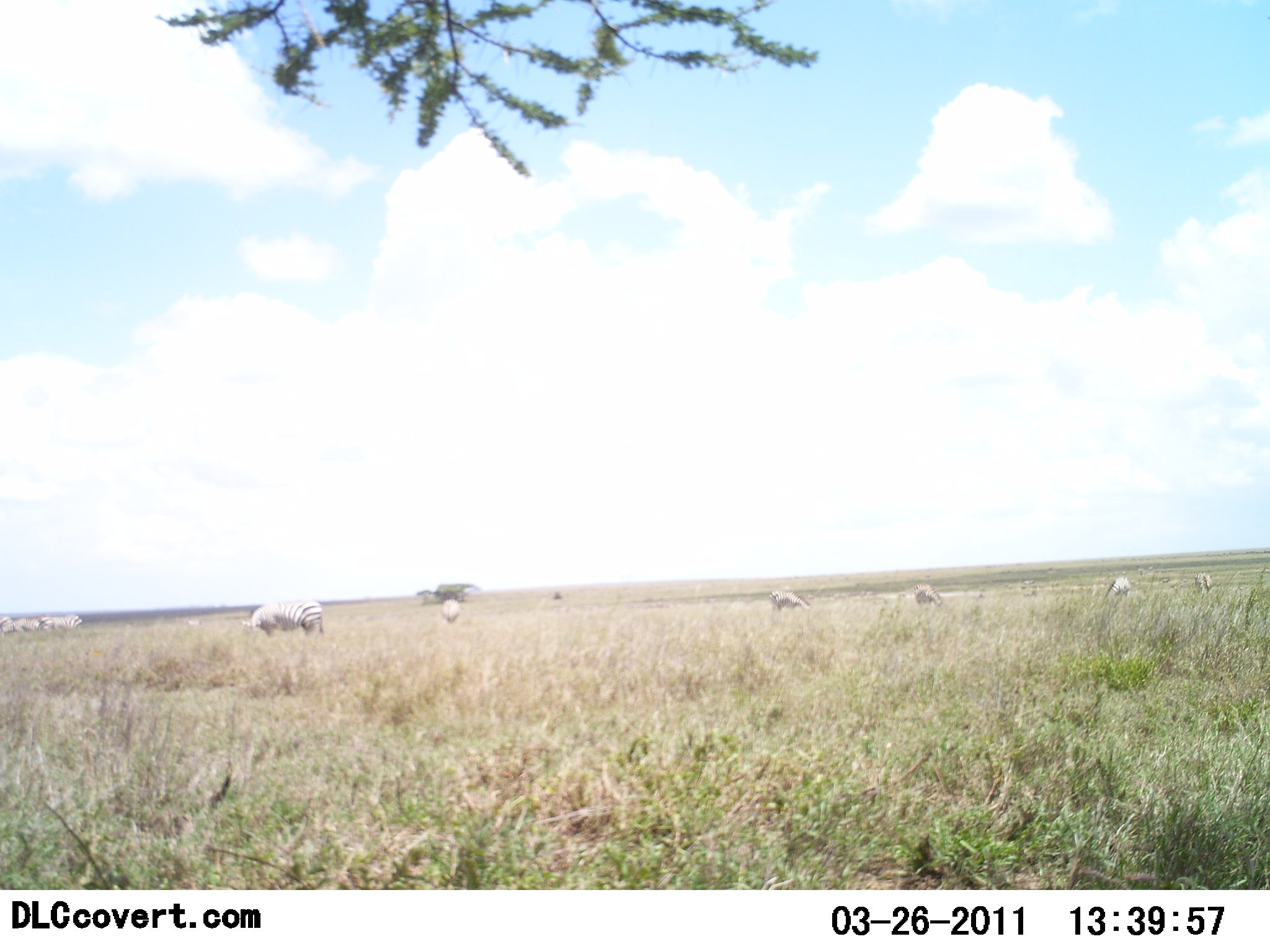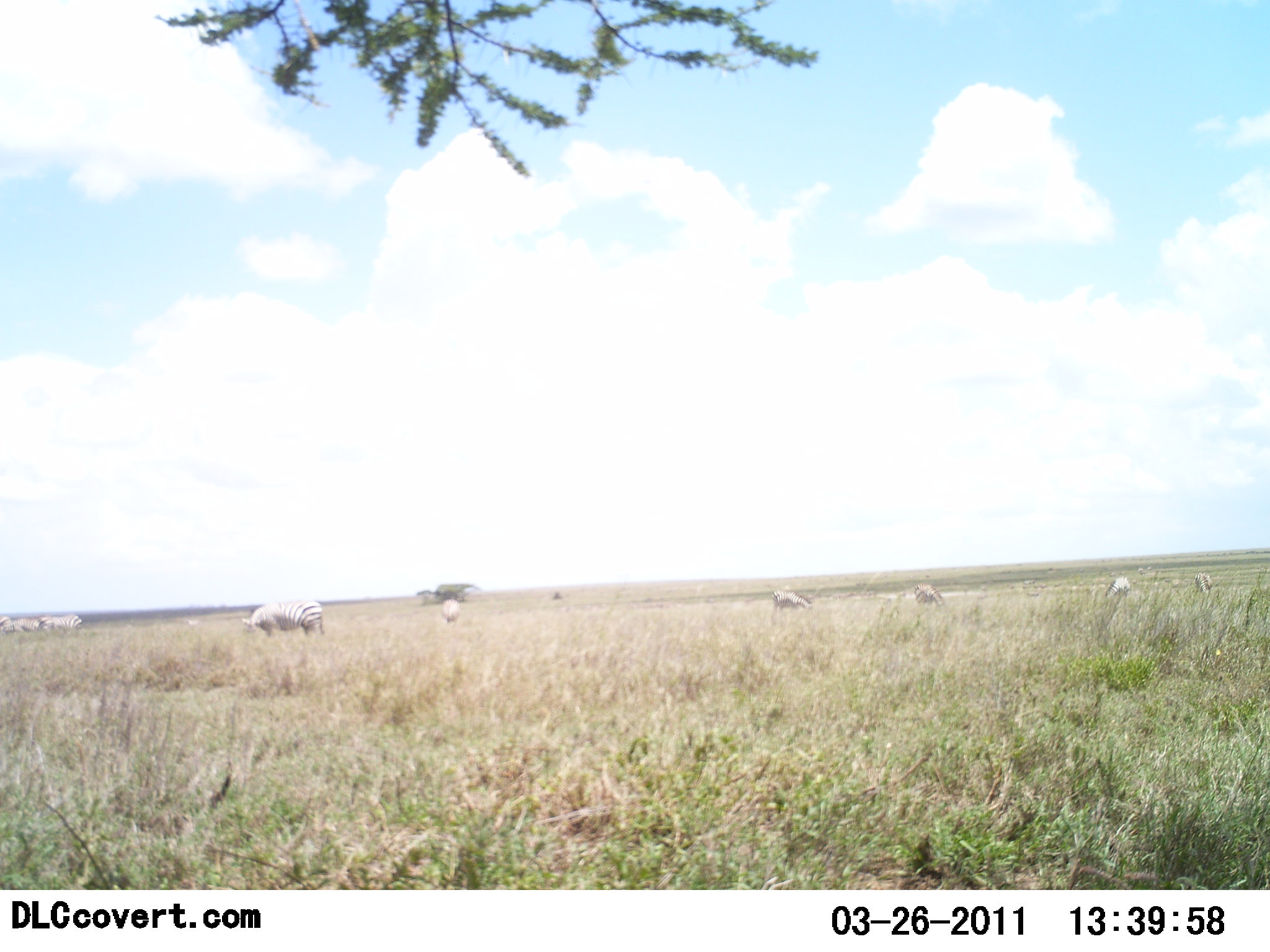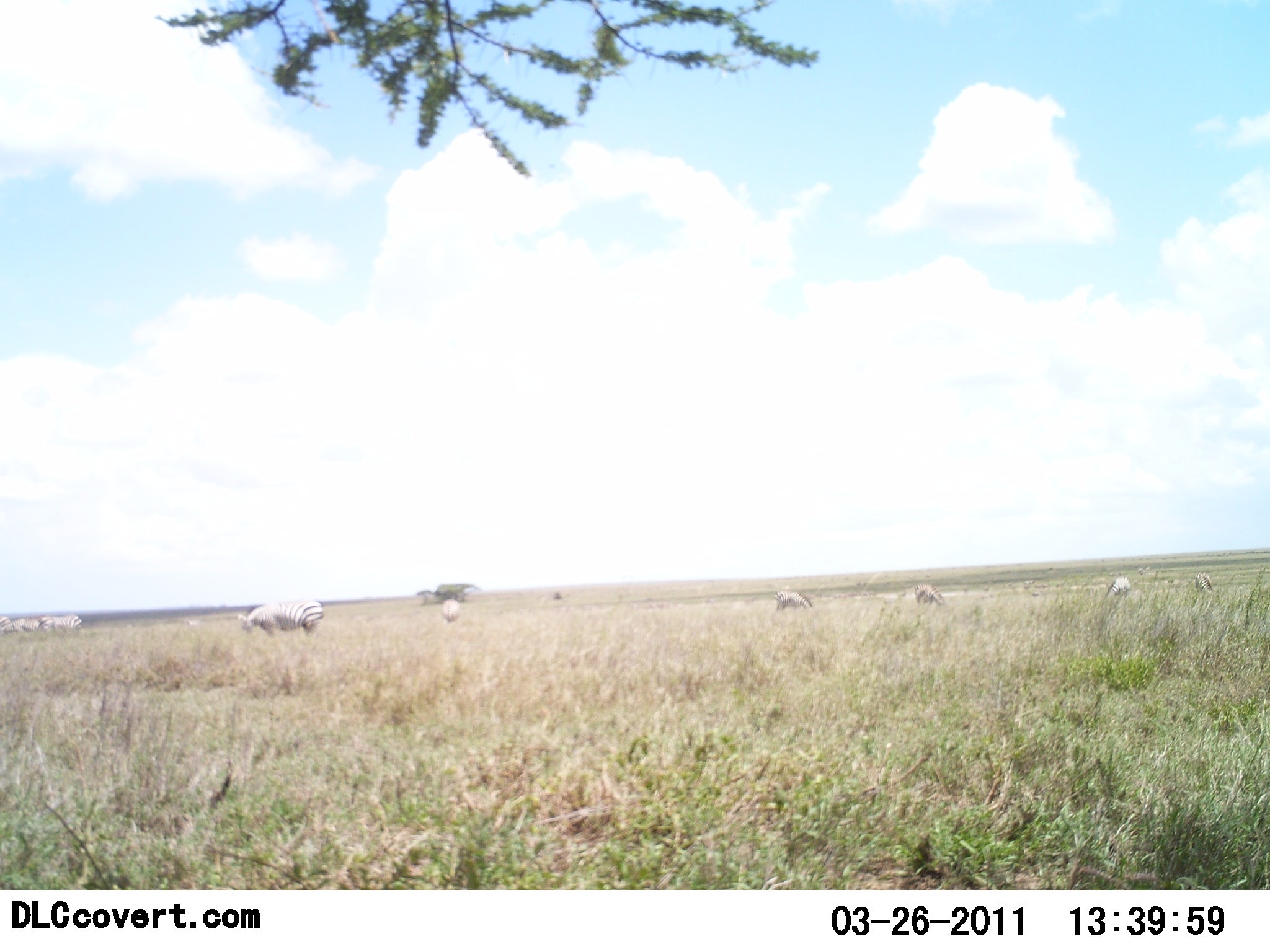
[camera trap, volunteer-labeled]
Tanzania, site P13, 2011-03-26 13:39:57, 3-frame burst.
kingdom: Animalia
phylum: Chordata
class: Mammalia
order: Perissodactyla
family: Equidae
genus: Equus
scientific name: Equus quagga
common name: plains zebra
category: zebra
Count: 8.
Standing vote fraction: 42%.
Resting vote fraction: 0%.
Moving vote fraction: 8%.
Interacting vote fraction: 0%.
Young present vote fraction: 0%.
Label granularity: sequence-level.